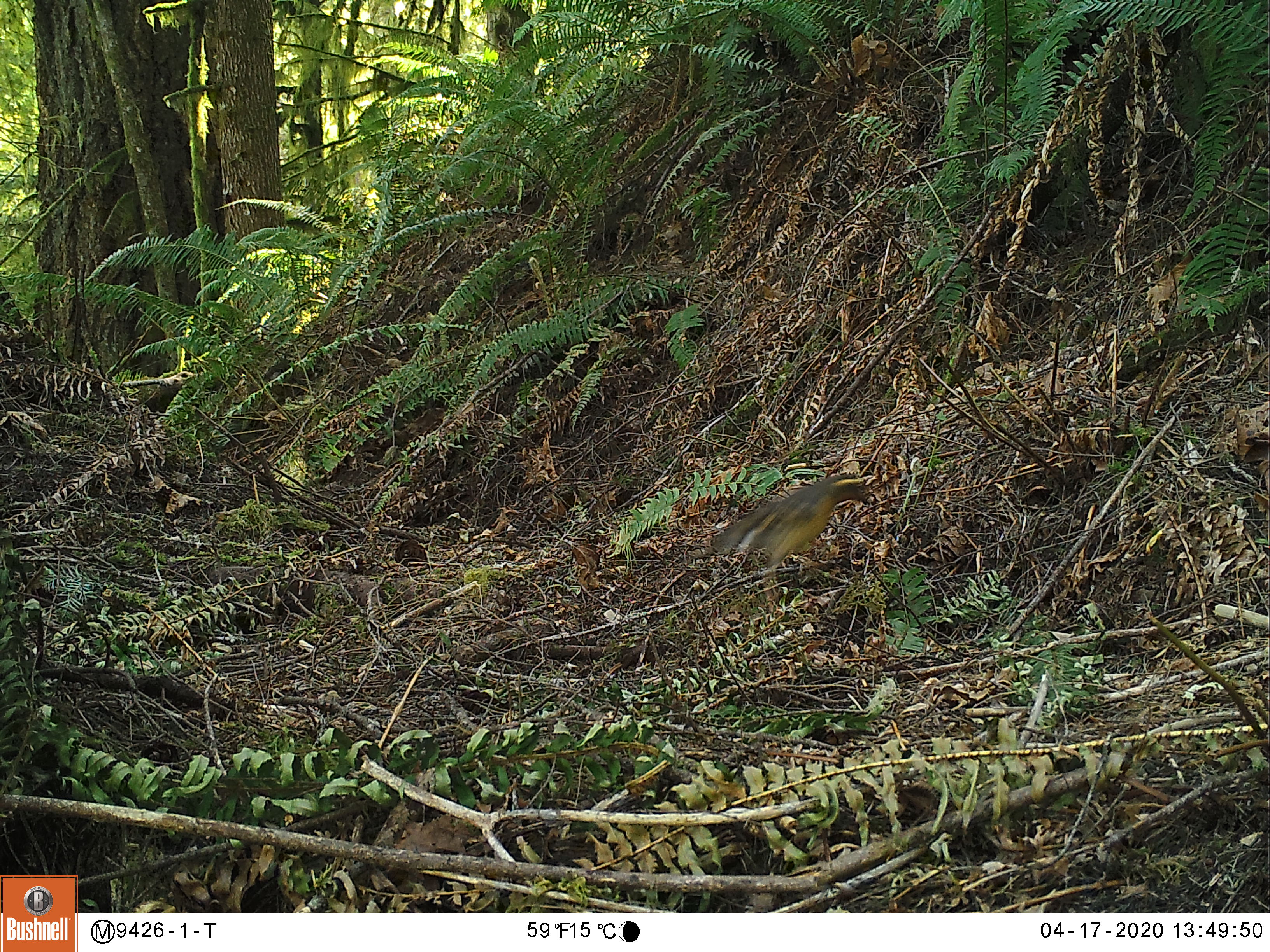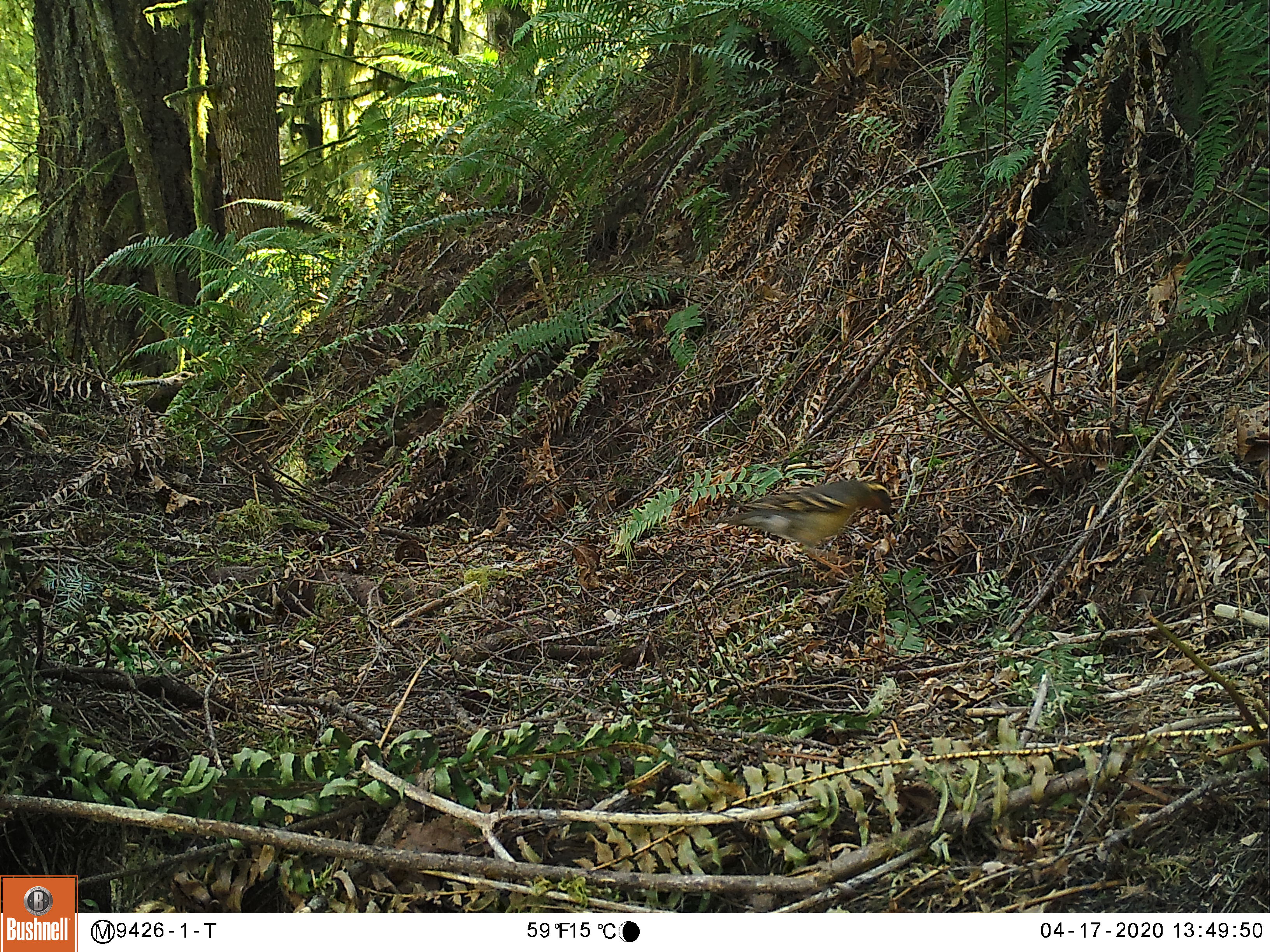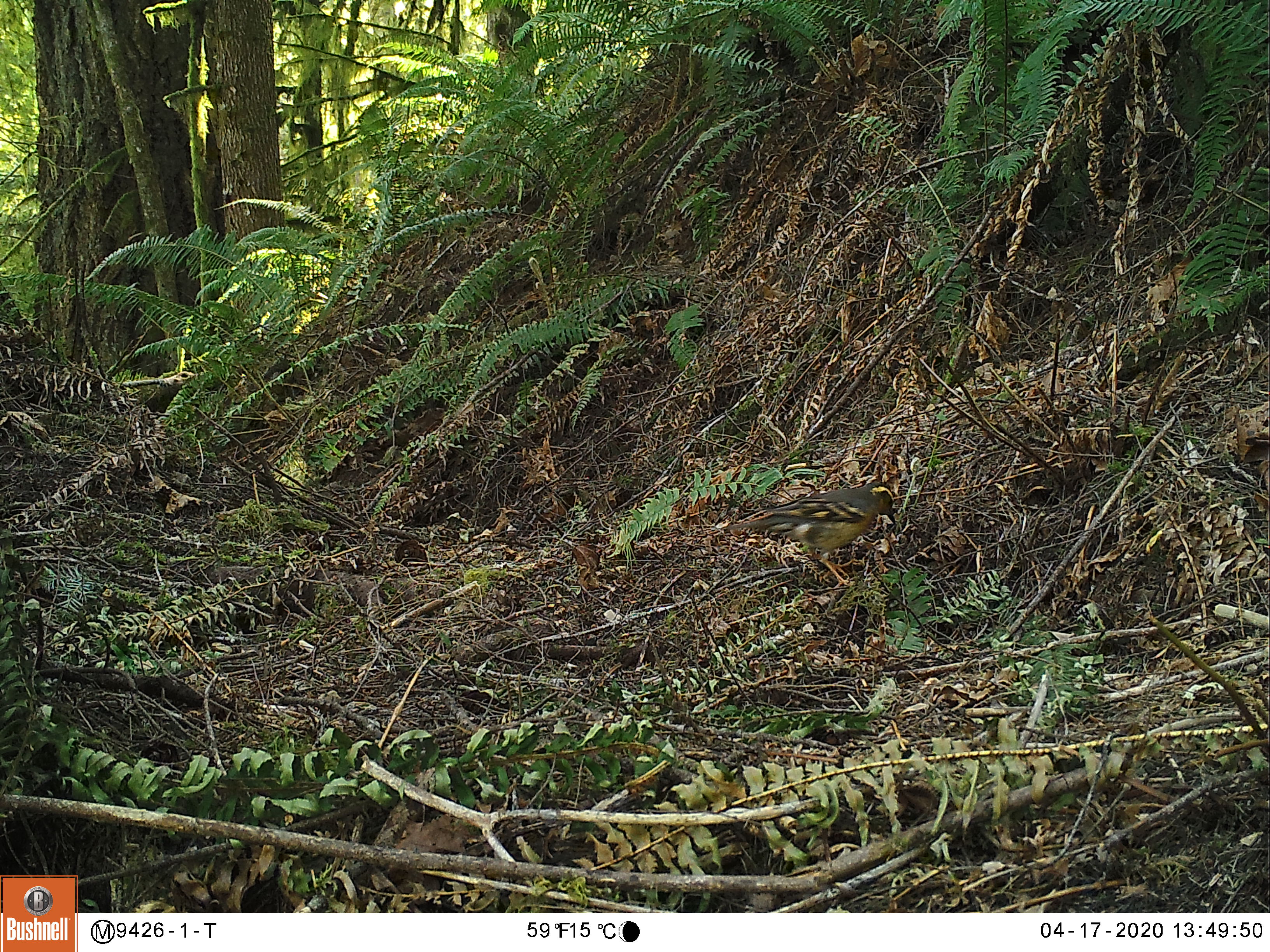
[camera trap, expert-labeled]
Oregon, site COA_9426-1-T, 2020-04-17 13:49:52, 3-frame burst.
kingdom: Animalia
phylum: Chordata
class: Aves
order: Passeriformes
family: Turdidae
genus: Ixoreus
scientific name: Ixoreus naevius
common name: varied thrush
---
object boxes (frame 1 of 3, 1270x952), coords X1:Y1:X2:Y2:
varied thrush: 703:471:874:583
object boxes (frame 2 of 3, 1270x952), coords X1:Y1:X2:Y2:
varied thrush: 716:478:898:581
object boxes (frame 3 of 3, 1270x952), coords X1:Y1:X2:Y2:
varied thrush: 729:482:898:585